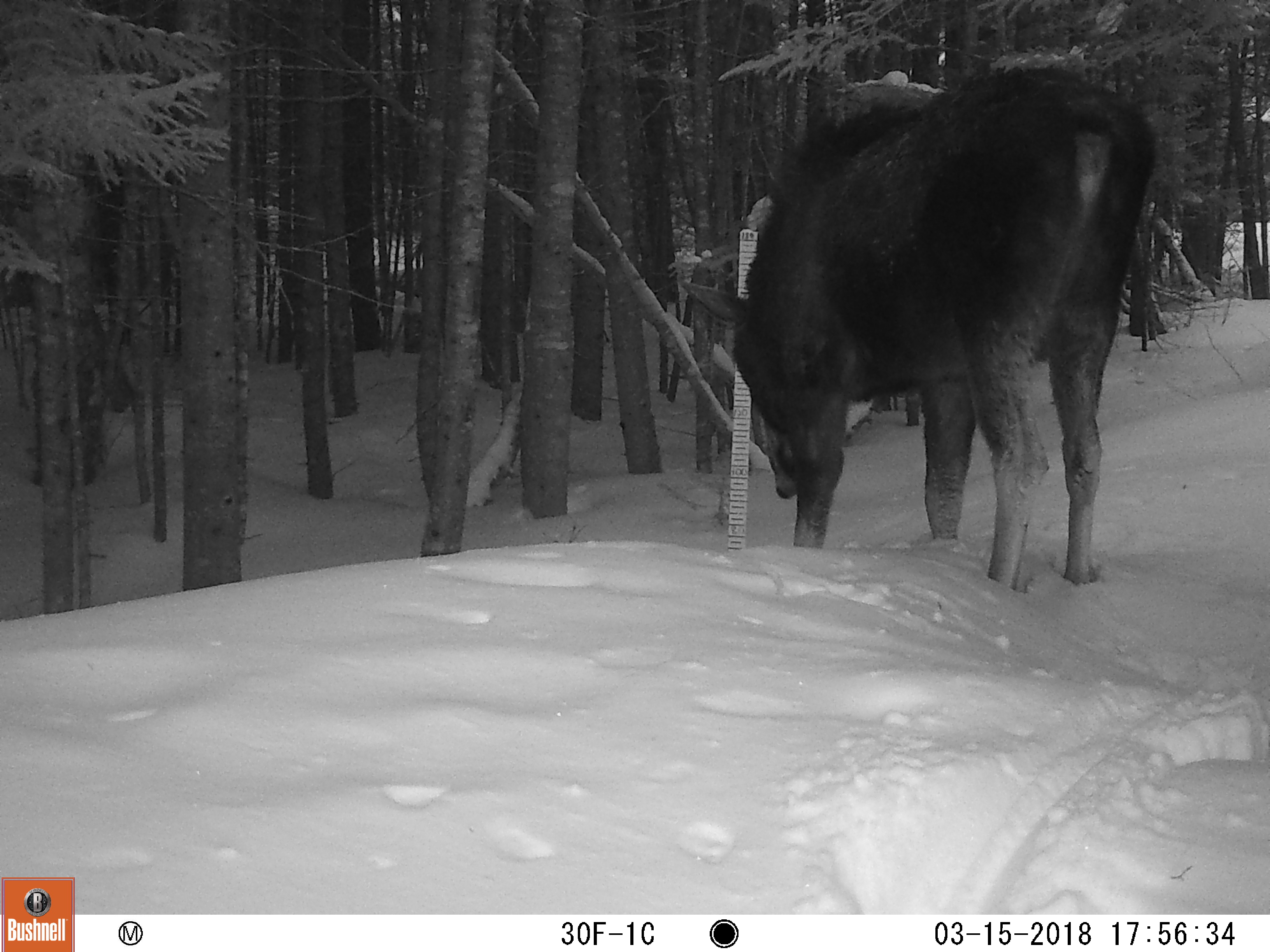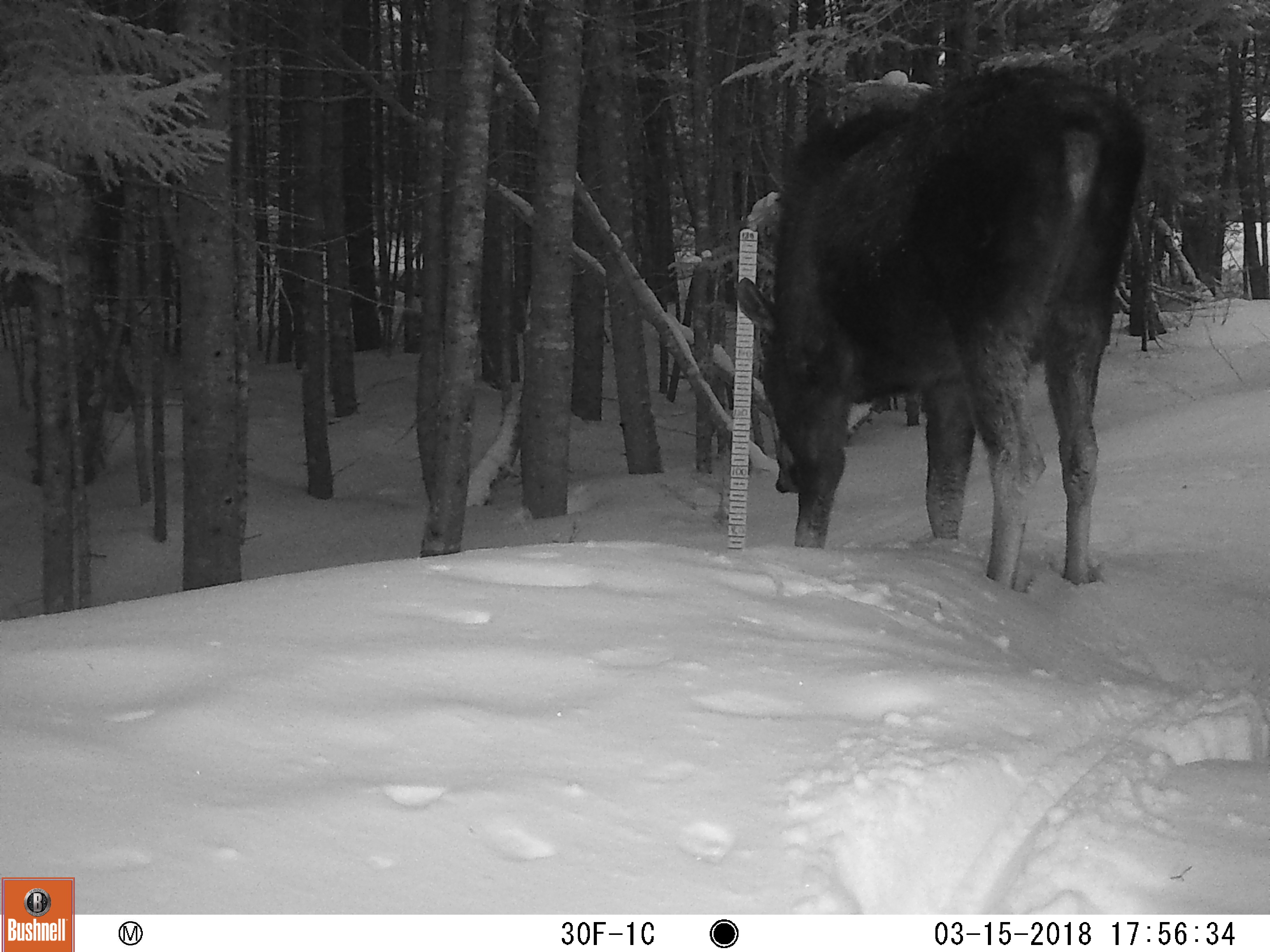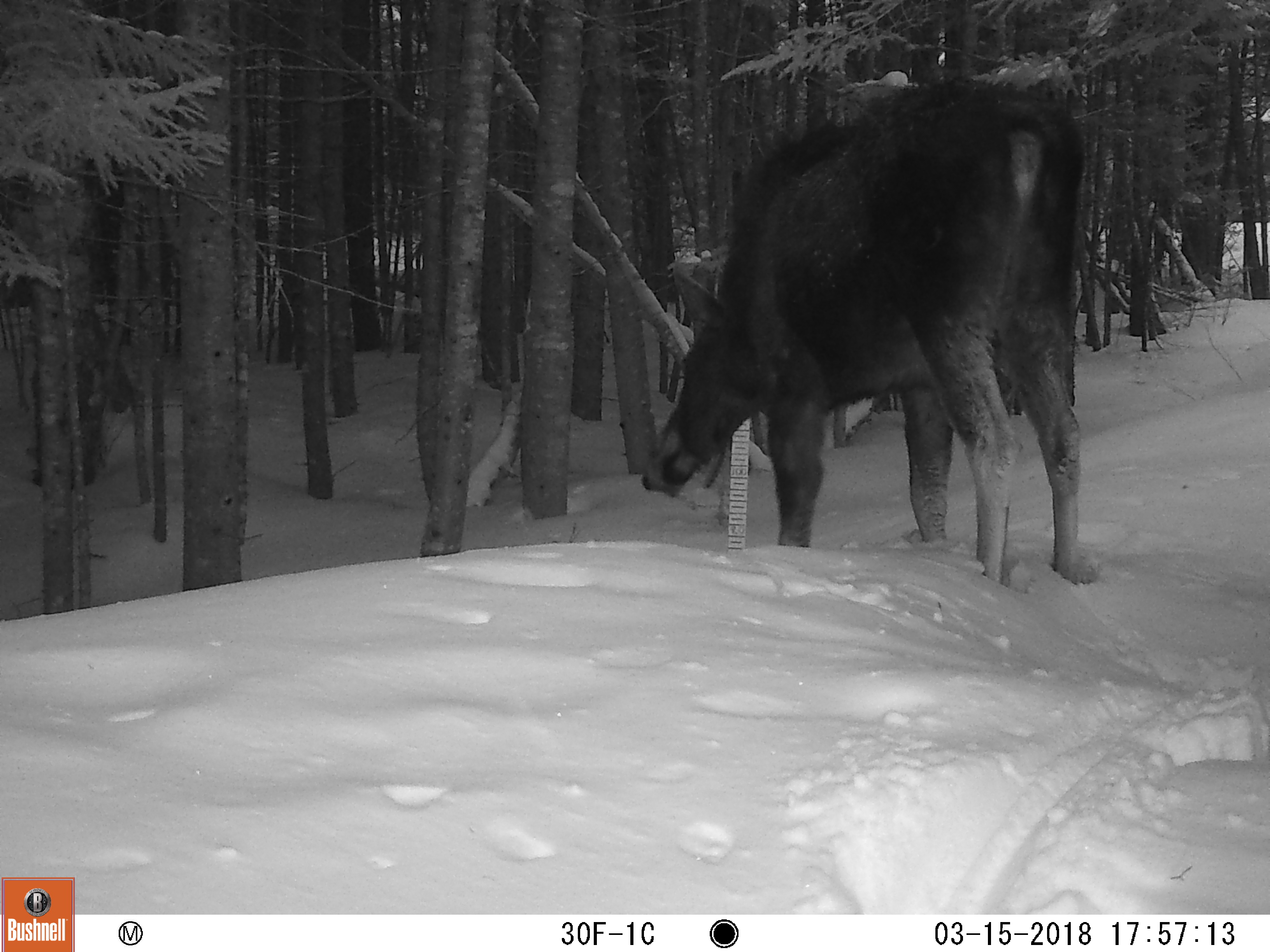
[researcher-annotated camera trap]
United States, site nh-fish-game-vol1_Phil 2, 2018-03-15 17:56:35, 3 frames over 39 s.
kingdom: Animalia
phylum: Chordata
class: Mammalia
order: Artiodactyla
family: Cervidae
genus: Alces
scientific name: Alces alces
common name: moose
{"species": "moose (Alces alces)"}